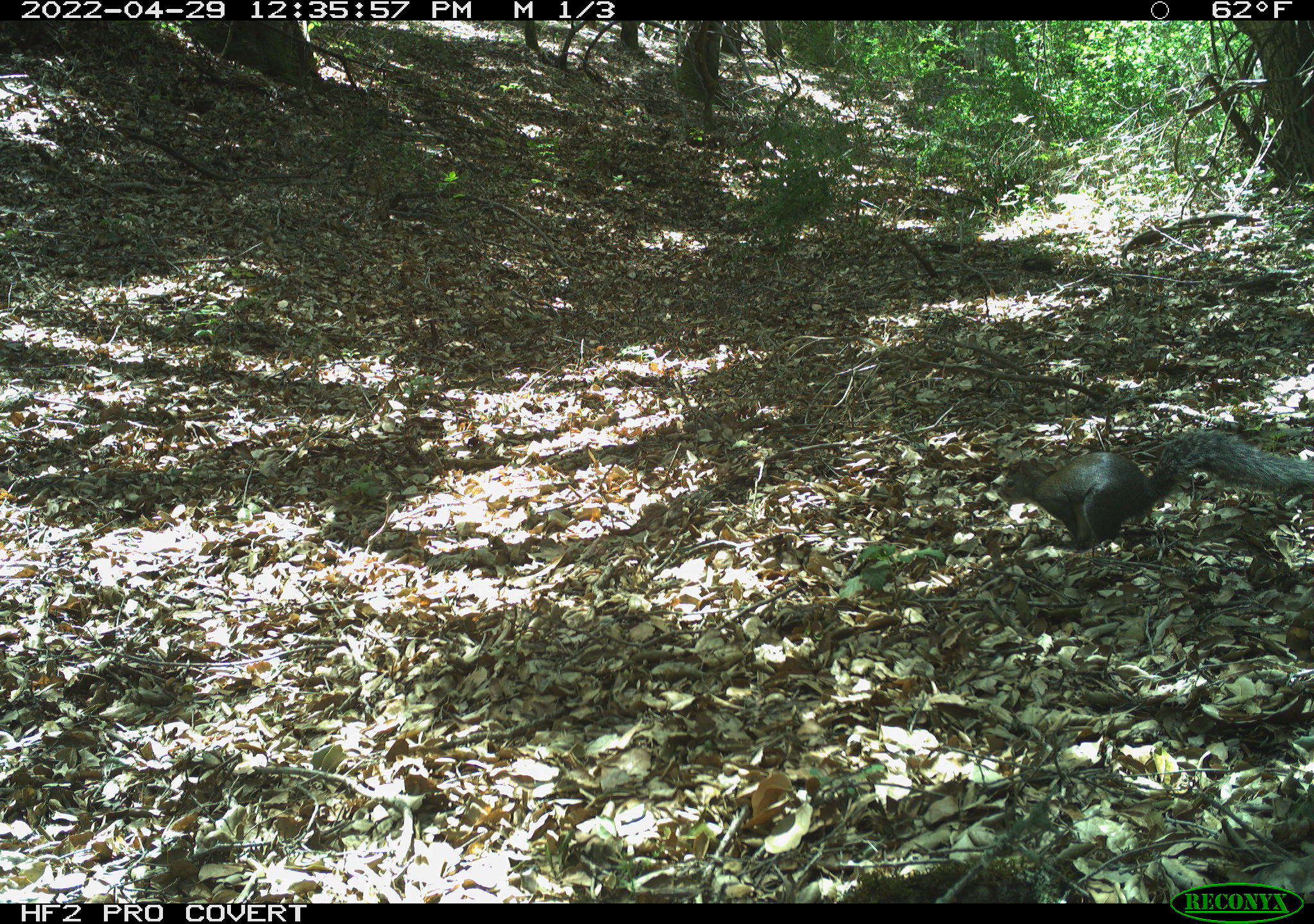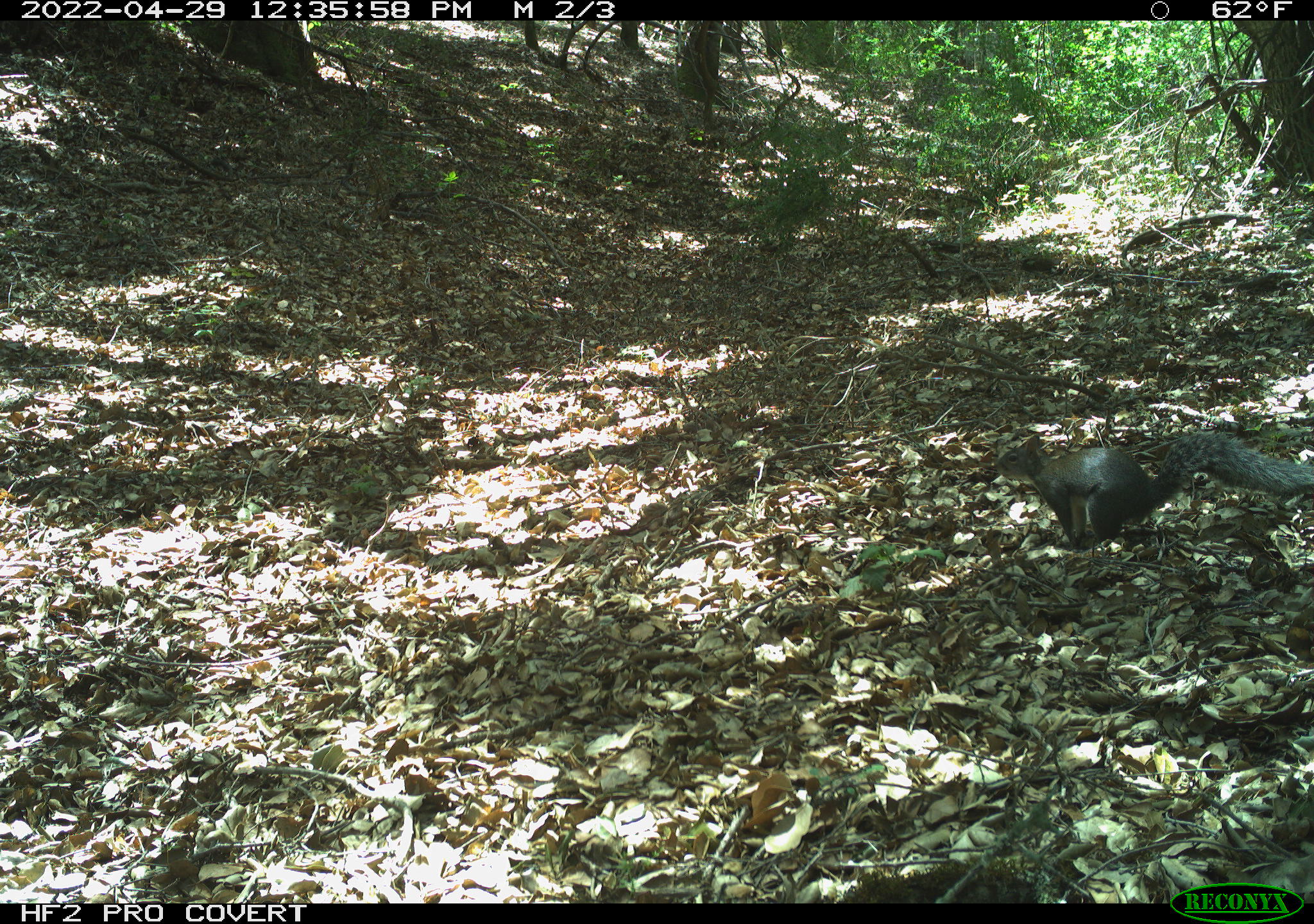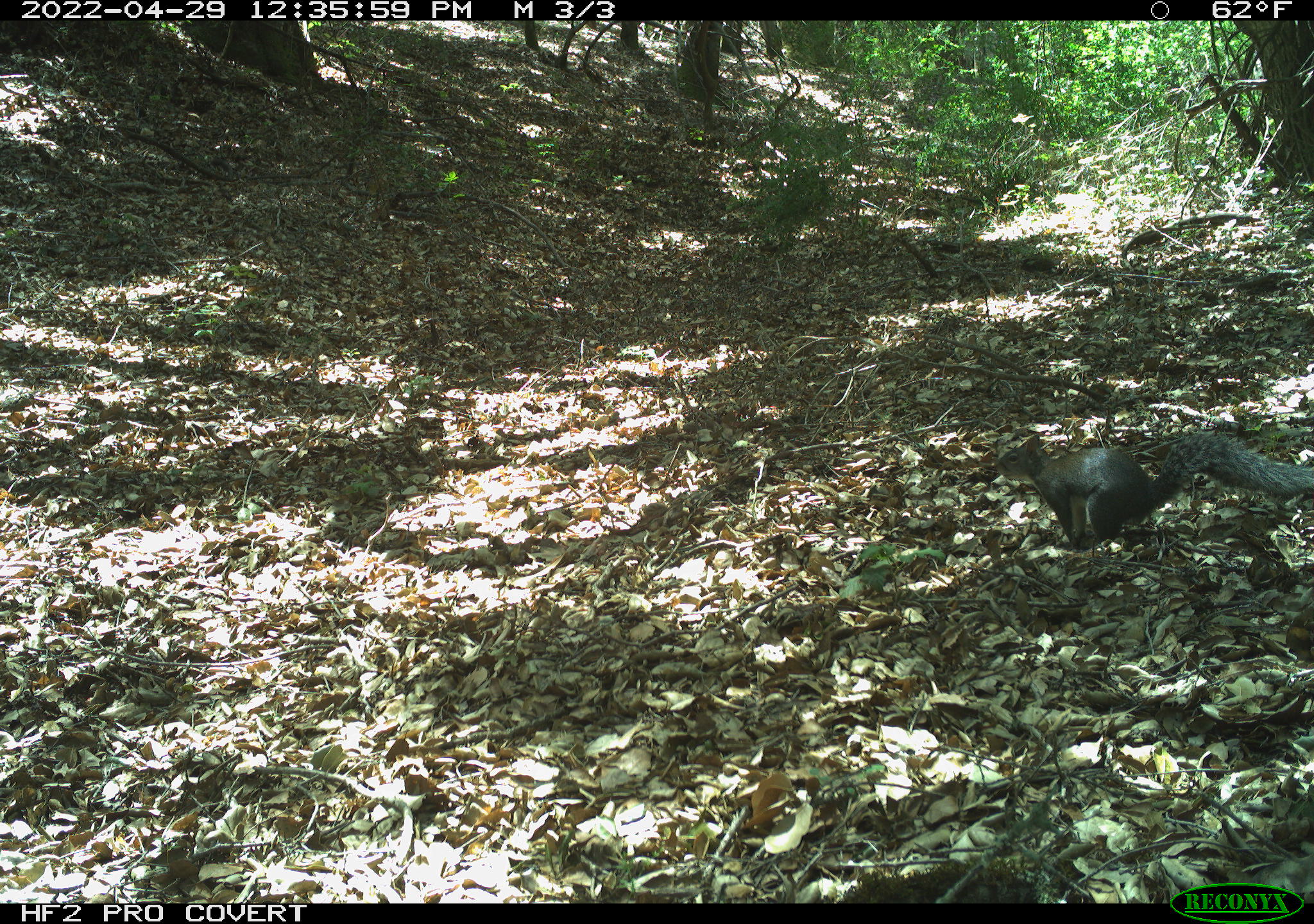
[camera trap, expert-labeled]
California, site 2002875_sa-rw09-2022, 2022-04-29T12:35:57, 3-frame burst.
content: unidentified animal